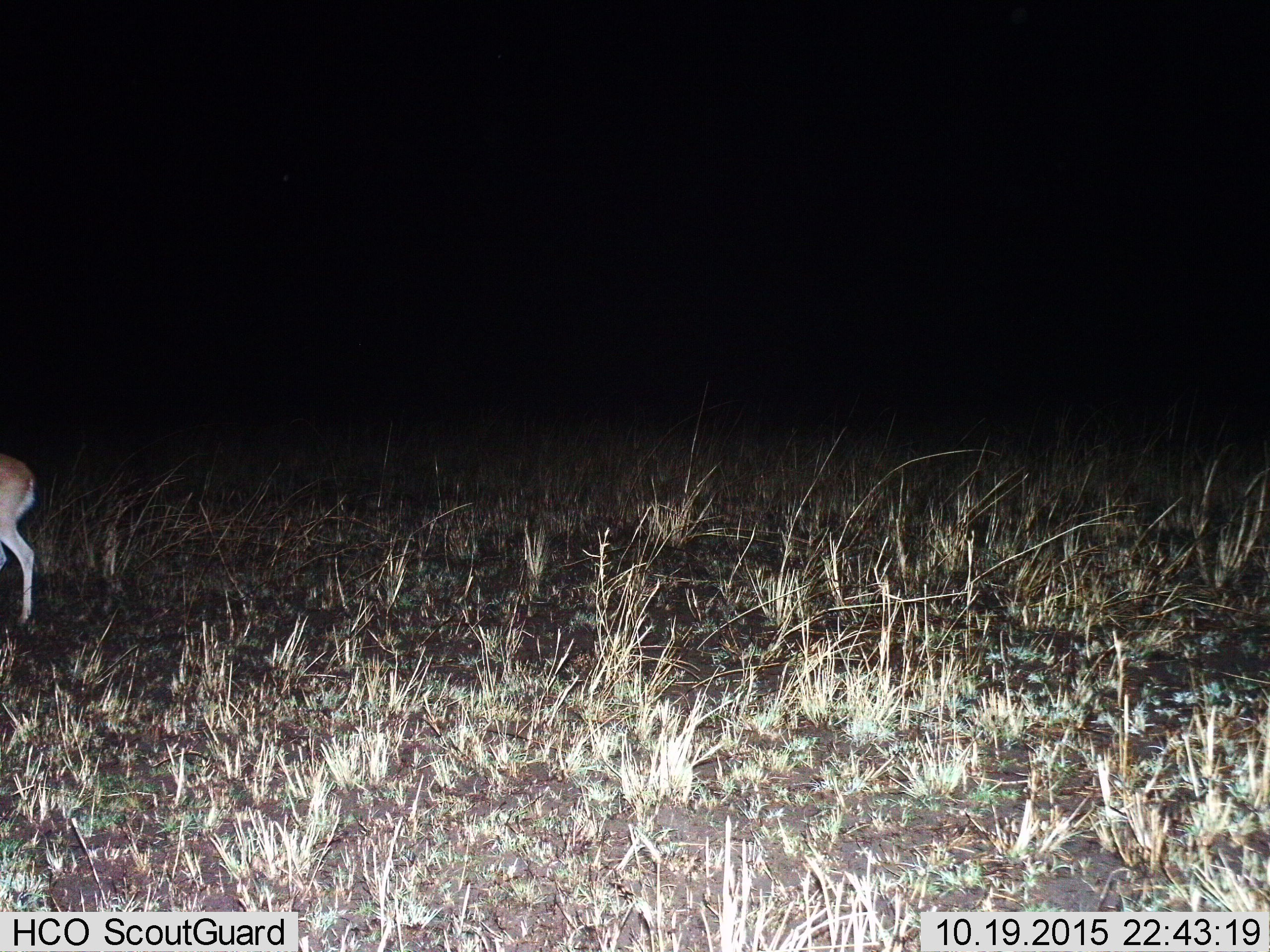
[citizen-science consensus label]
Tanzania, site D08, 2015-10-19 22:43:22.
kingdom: Animalia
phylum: Chordata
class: Mammalia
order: Artiodactyla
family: Bovidae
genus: Eudorcas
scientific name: Eudorcas thomsonii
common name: thomson's gazelle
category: gazellethomsons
Gazellethomsons (thomson's gazelle) (Eudorcas thomsonii), count 1. Behavior (volunteer vote fractions): standing 60%, resting 0%, moving 40%, interacting 0%. Young present (vote fraction): 0%. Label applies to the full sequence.